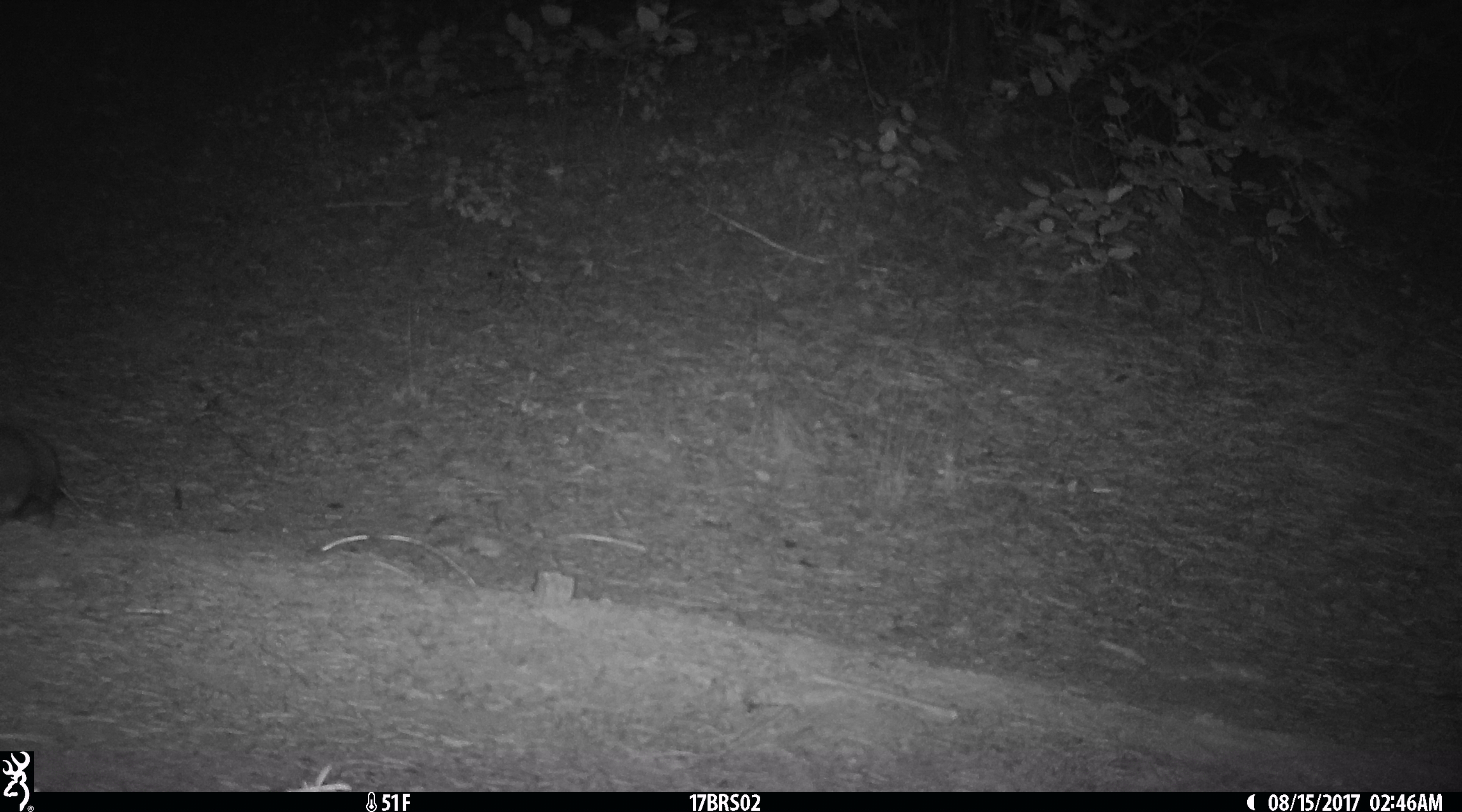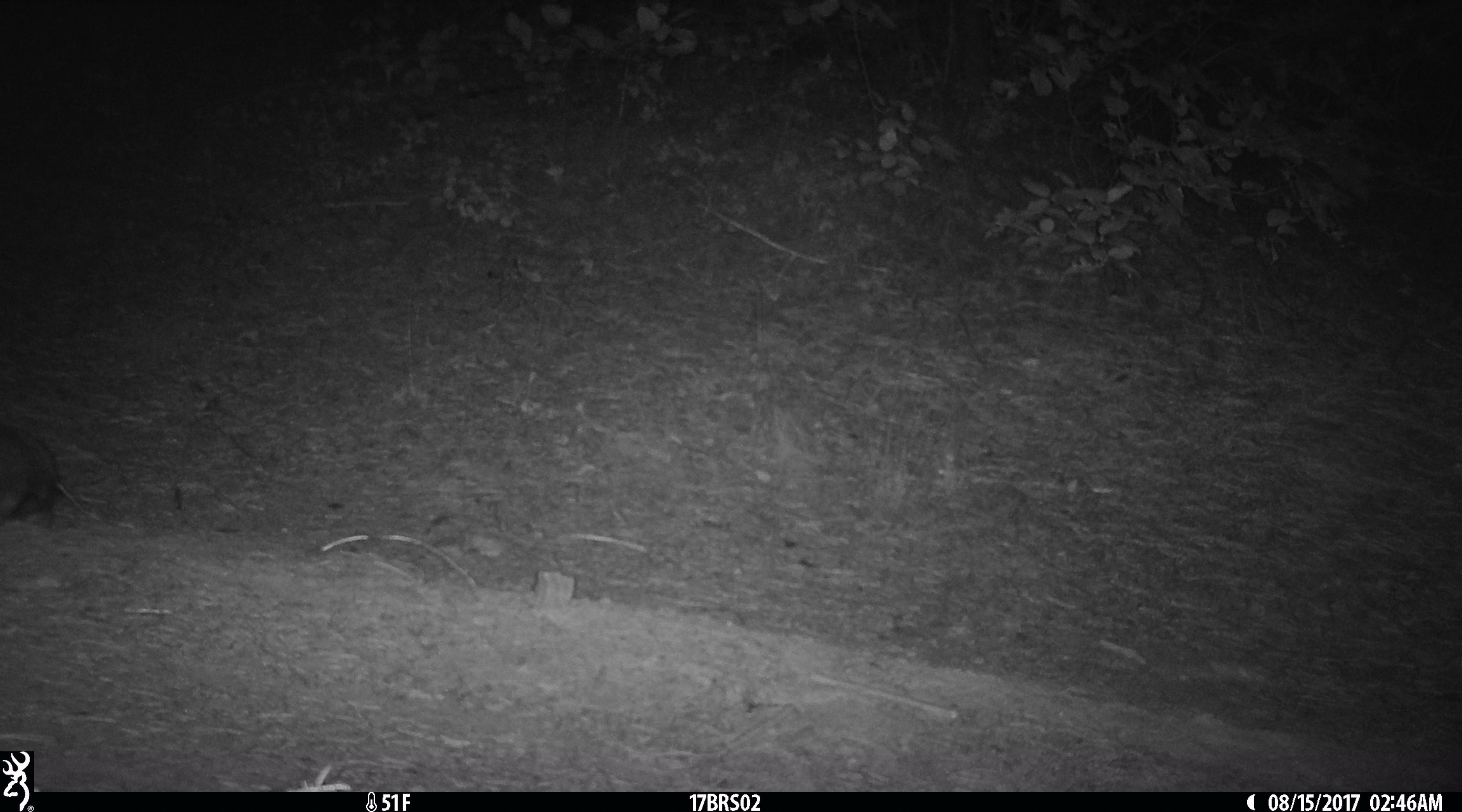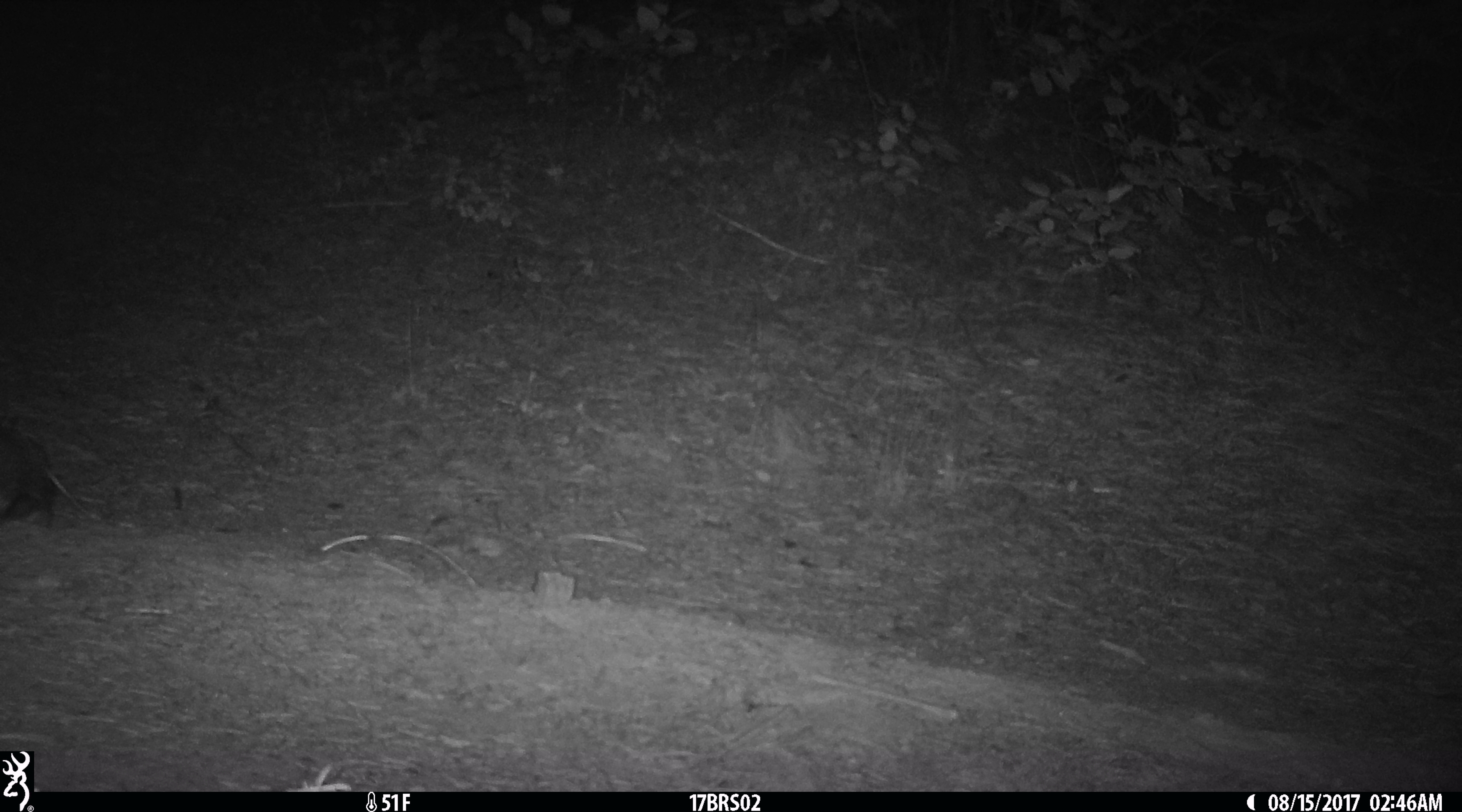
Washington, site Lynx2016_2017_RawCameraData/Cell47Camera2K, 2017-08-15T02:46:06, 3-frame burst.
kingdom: Animalia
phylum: Chordata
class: Mammalia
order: Lagomorpha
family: Leporidae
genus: Lepus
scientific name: Lepus americanus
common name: snowshoe hare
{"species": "Lepus americanus (snowshoe hare)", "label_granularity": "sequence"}